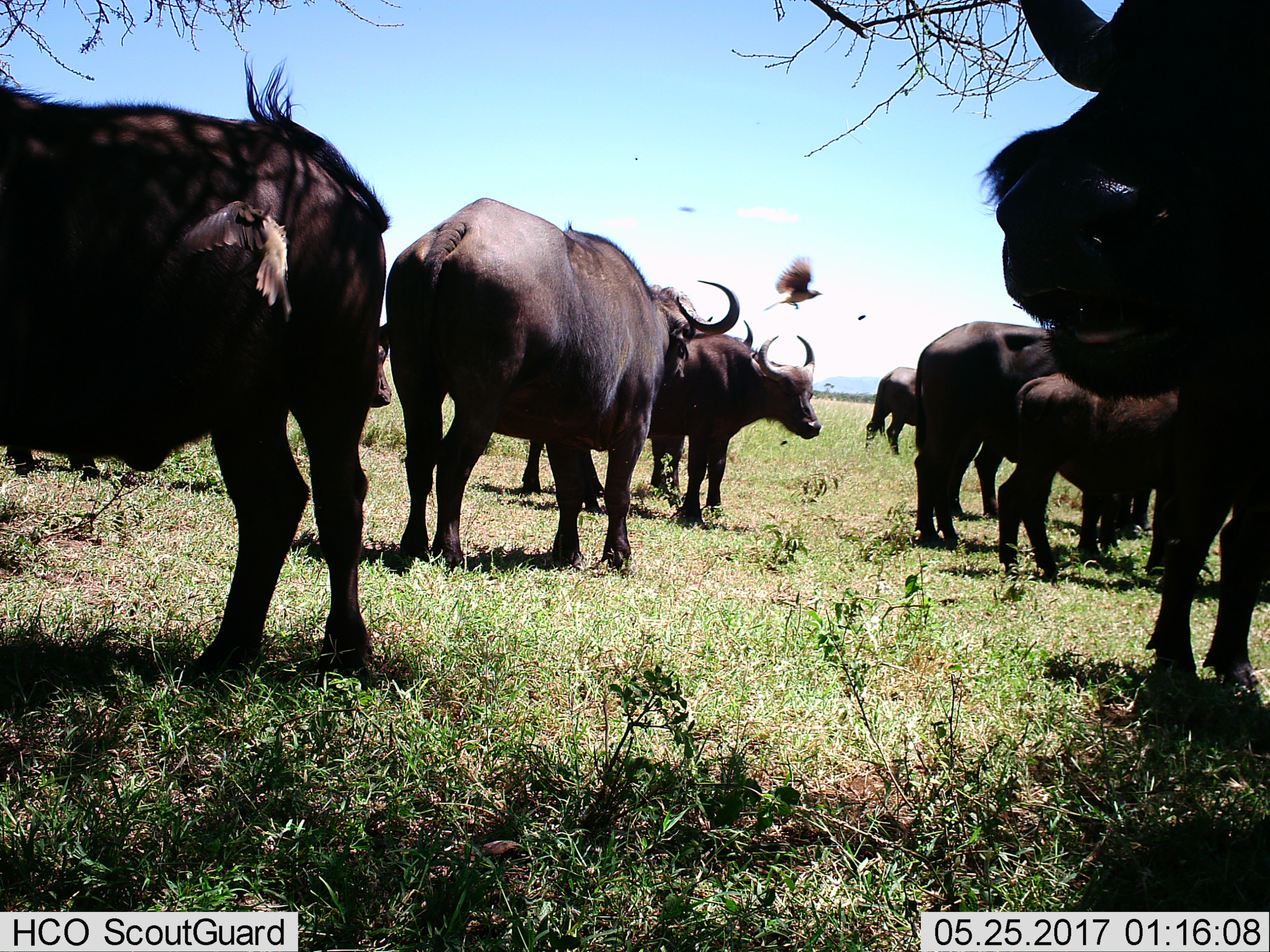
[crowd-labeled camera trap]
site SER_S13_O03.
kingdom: Animalia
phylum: Chordata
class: Aves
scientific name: Aves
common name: bird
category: birdother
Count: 2.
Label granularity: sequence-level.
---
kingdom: Animalia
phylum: Chordata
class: Mammalia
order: Artiodactyla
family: Bovidae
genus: Syncerus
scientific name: Syncerus caffer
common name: african buffalo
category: buffalo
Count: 9.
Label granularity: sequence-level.